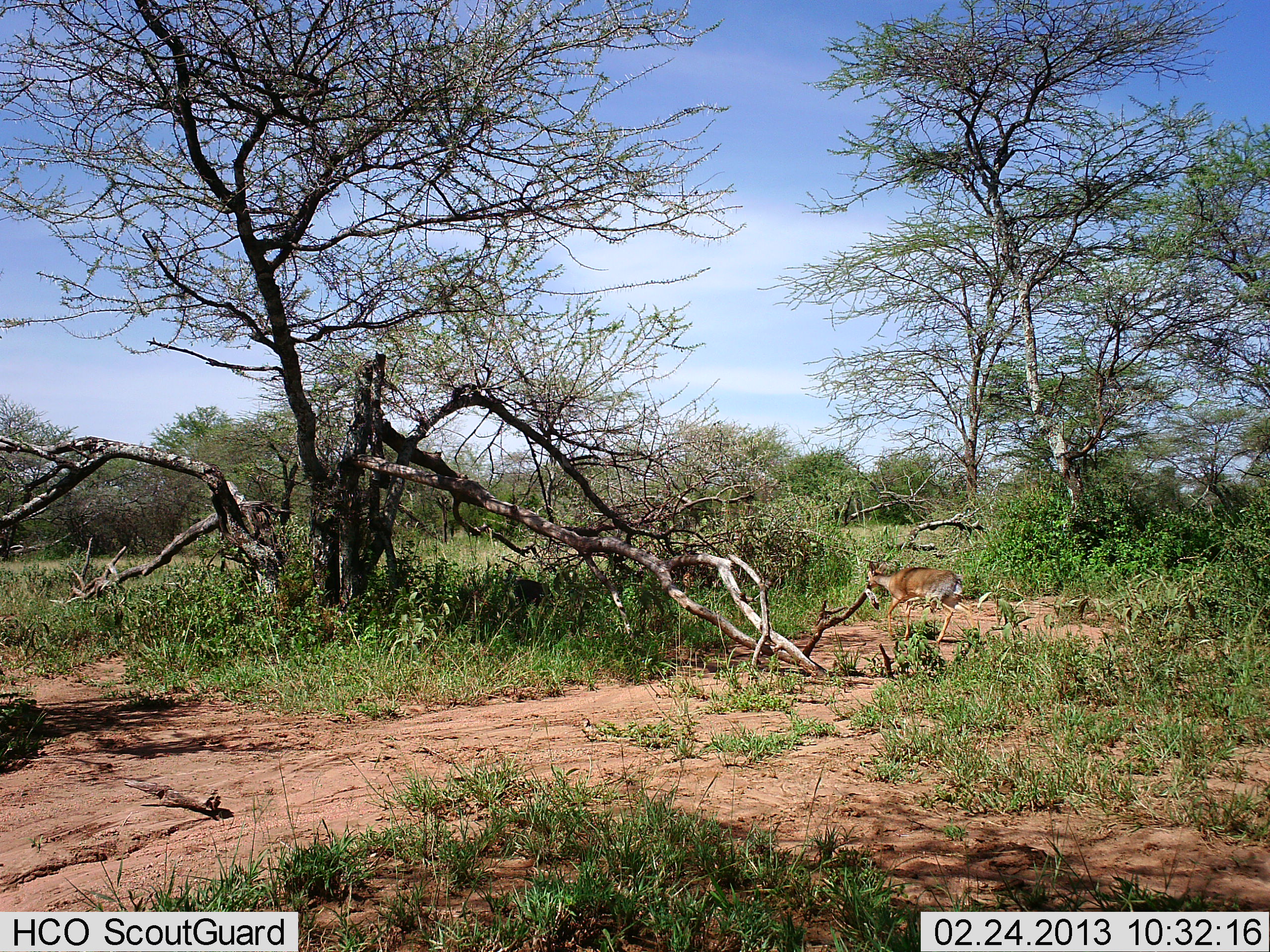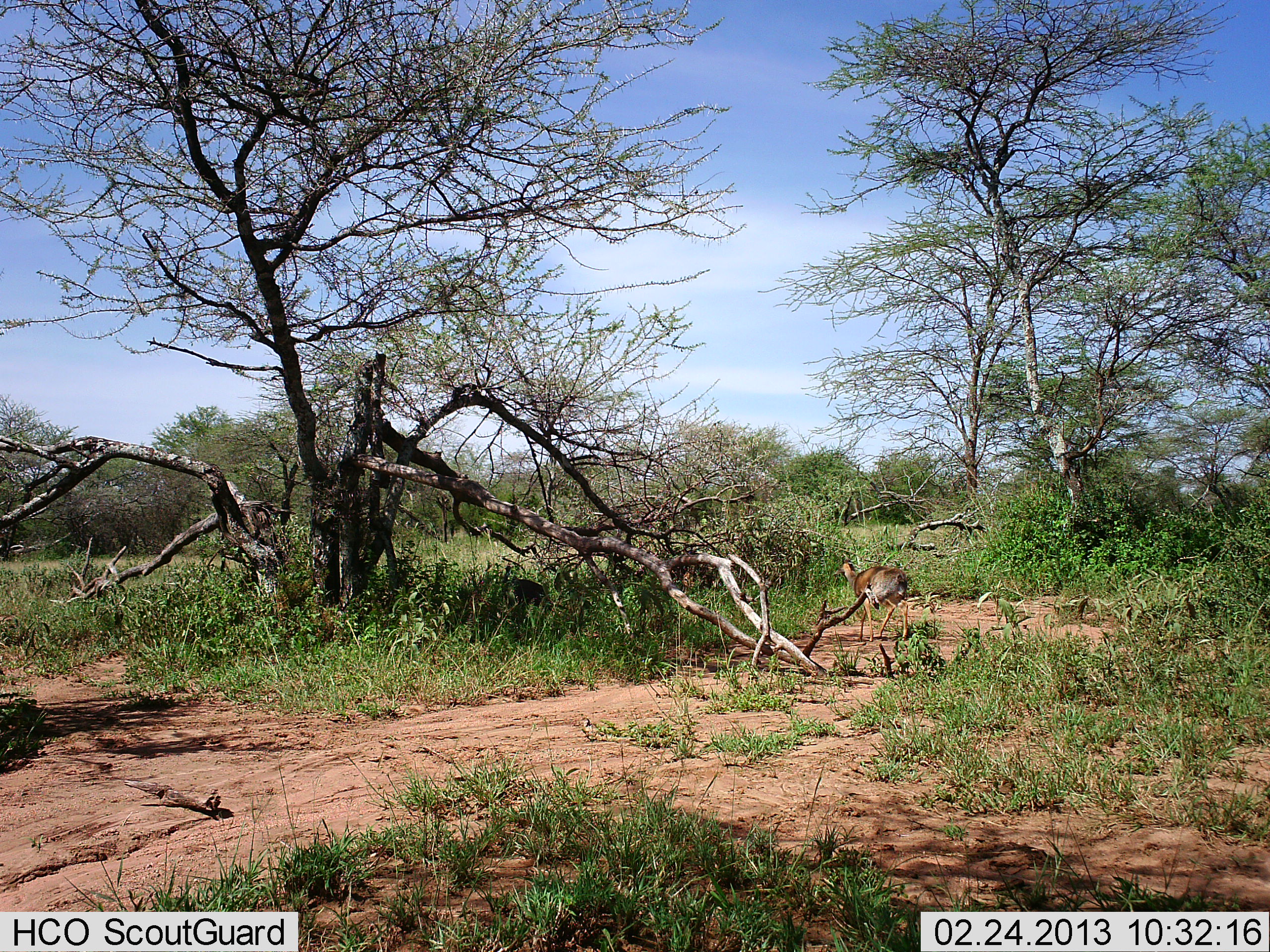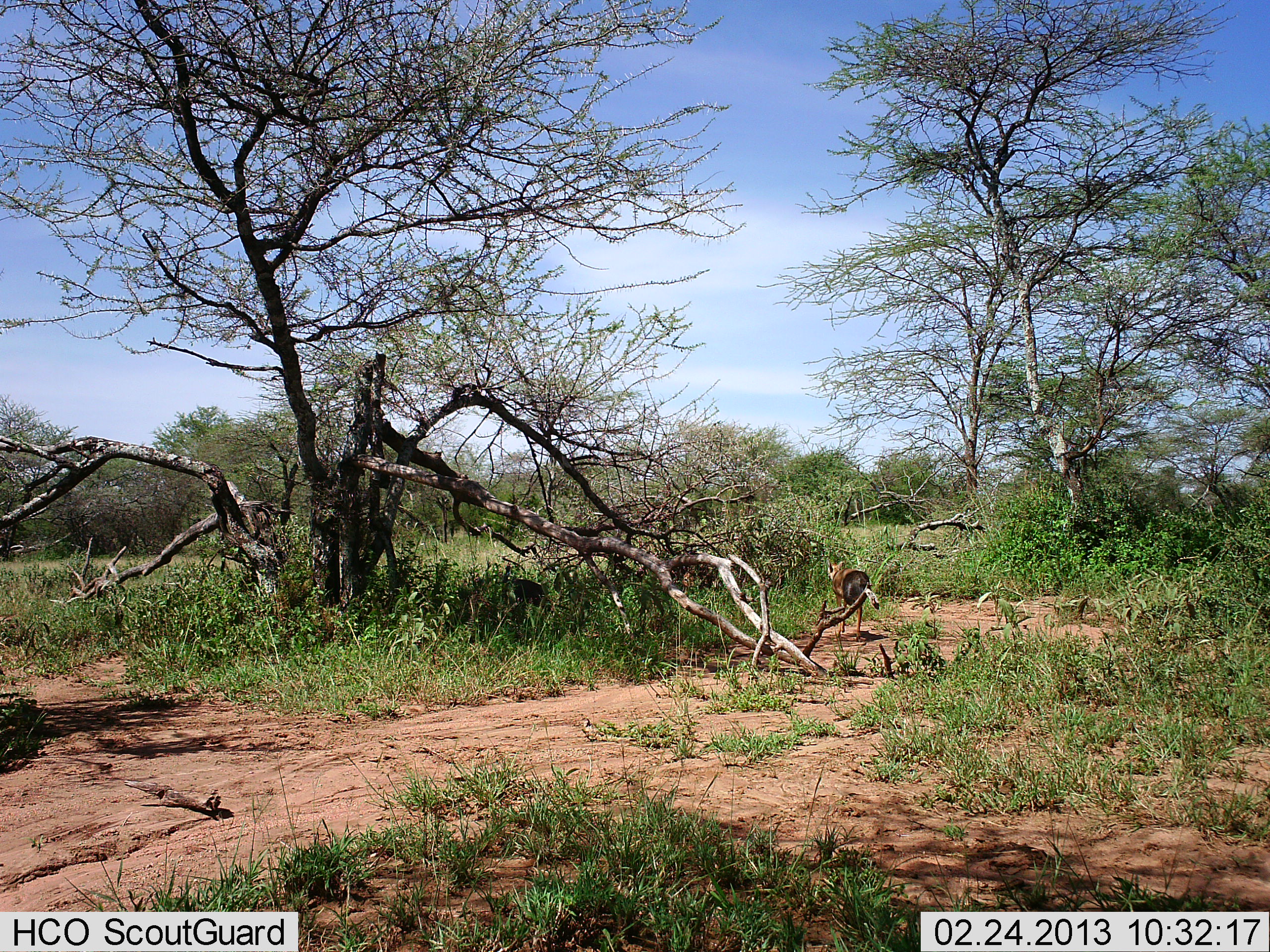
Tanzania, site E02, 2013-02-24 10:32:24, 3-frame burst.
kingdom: Animalia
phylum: Chordata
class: Mammalia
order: Artiodactyla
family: Bovidae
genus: Madoqua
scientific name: Madoqua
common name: dikdik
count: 1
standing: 14%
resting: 0%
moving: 100%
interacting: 0%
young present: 0%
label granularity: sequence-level